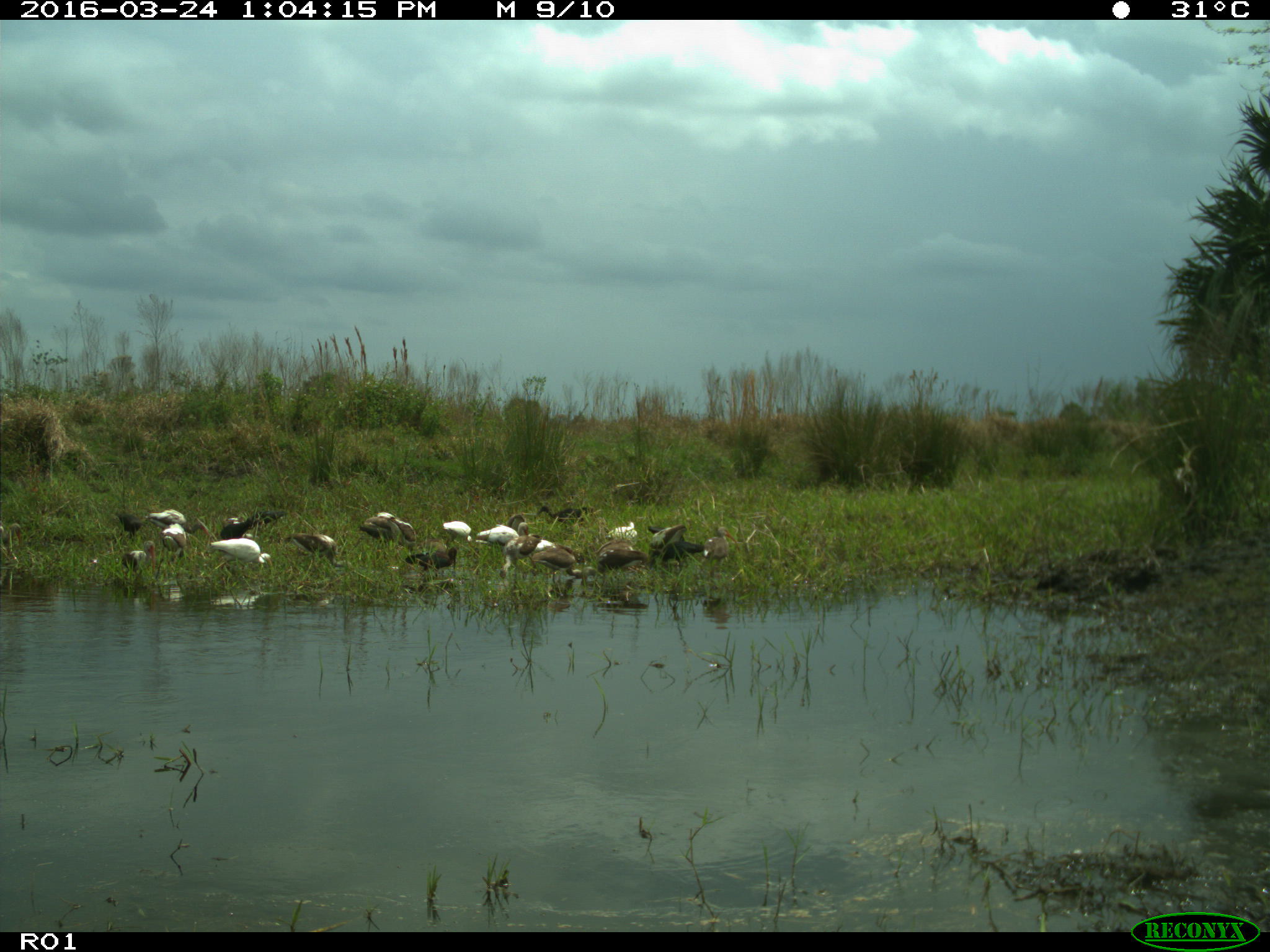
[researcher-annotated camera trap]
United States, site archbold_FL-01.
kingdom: Animalia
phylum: Chordata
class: Aves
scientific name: Aves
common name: birds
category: unidentified bird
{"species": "unidentified bird (birds) (Aves)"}